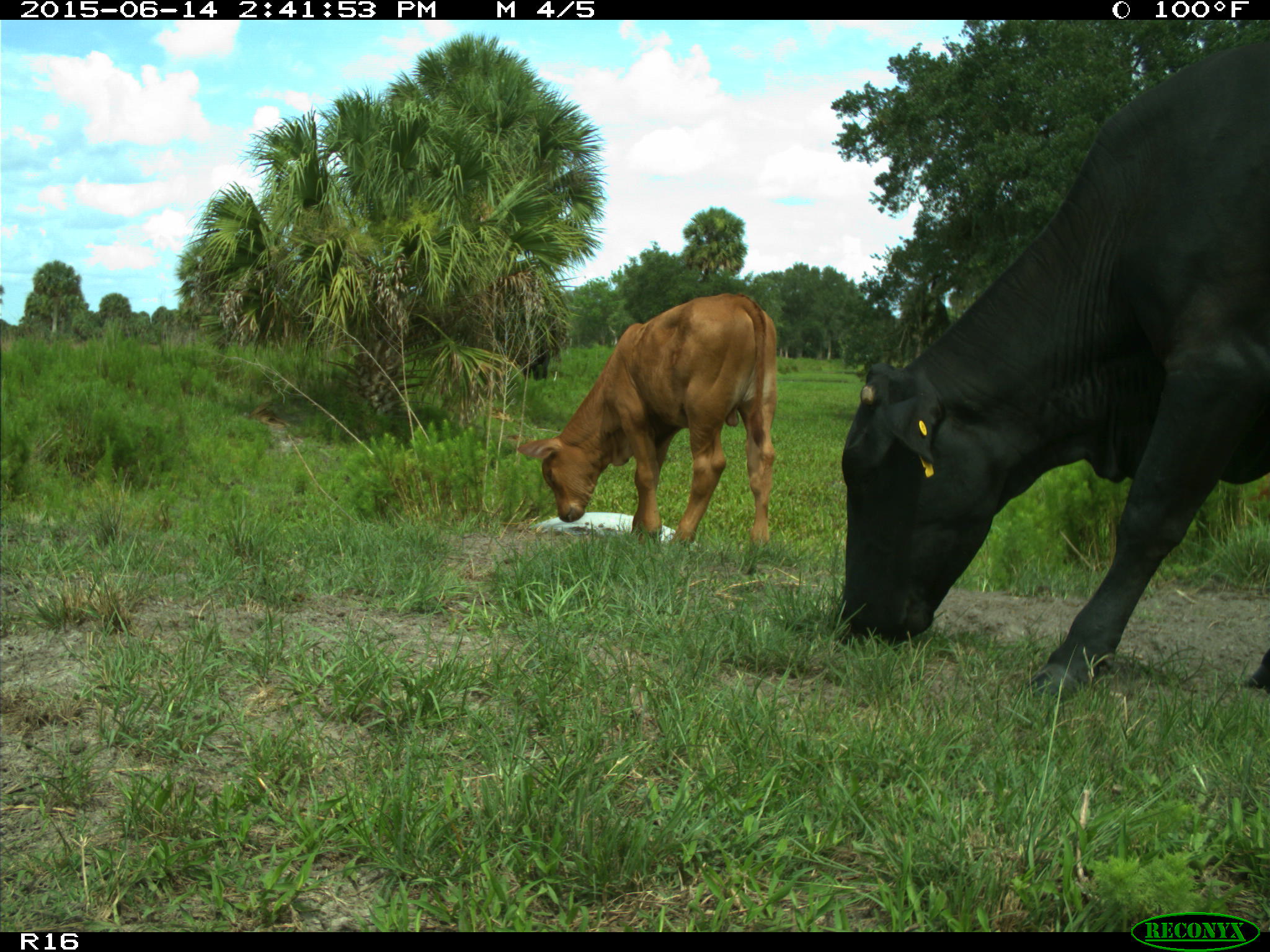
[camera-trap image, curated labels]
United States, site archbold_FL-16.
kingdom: Animalia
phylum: Chordata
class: Mammalia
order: Artiodactyla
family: Bovidae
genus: Bos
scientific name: Bos taurus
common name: domestic cow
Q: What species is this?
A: Bos taurus (domestic cow).